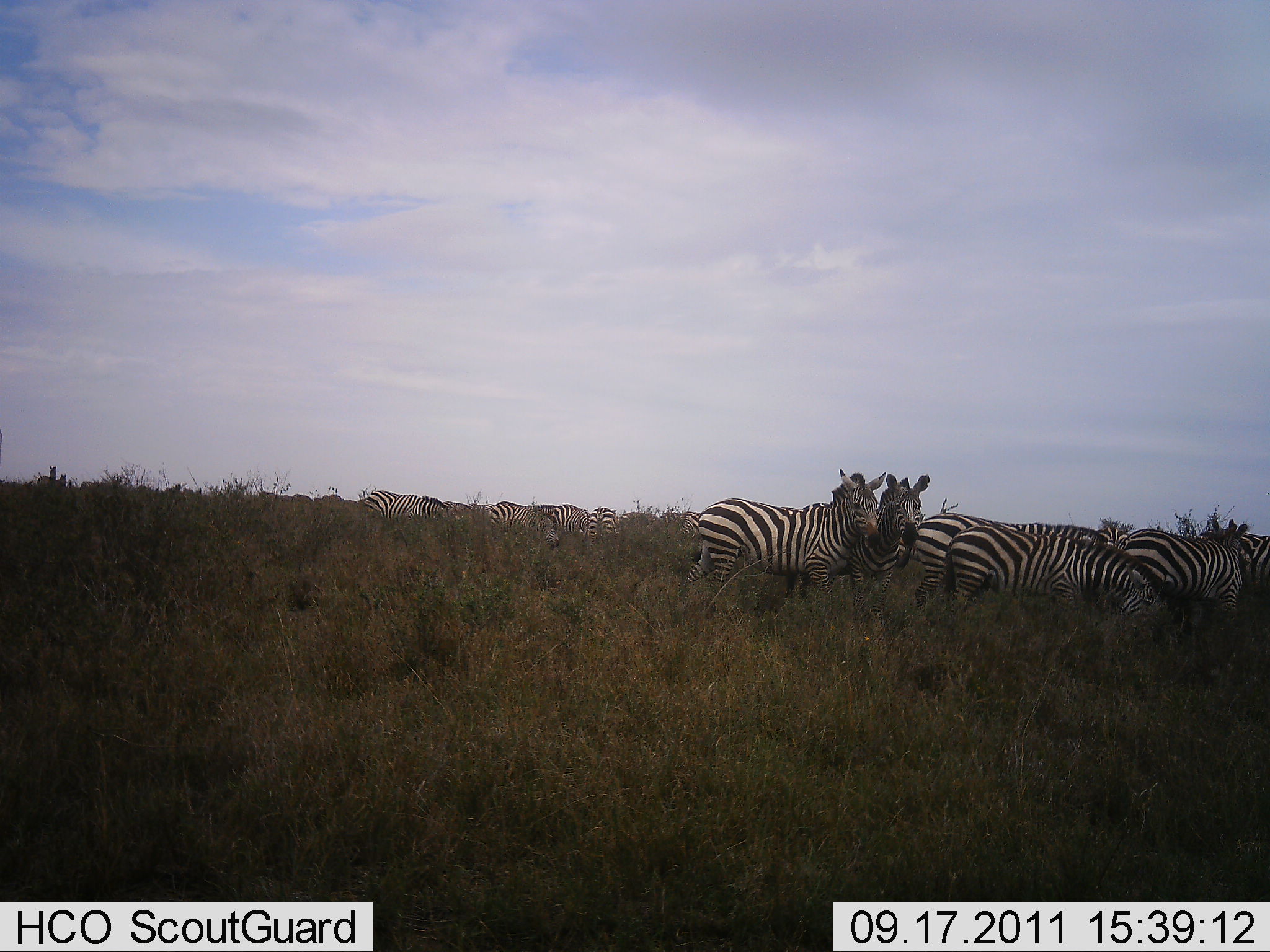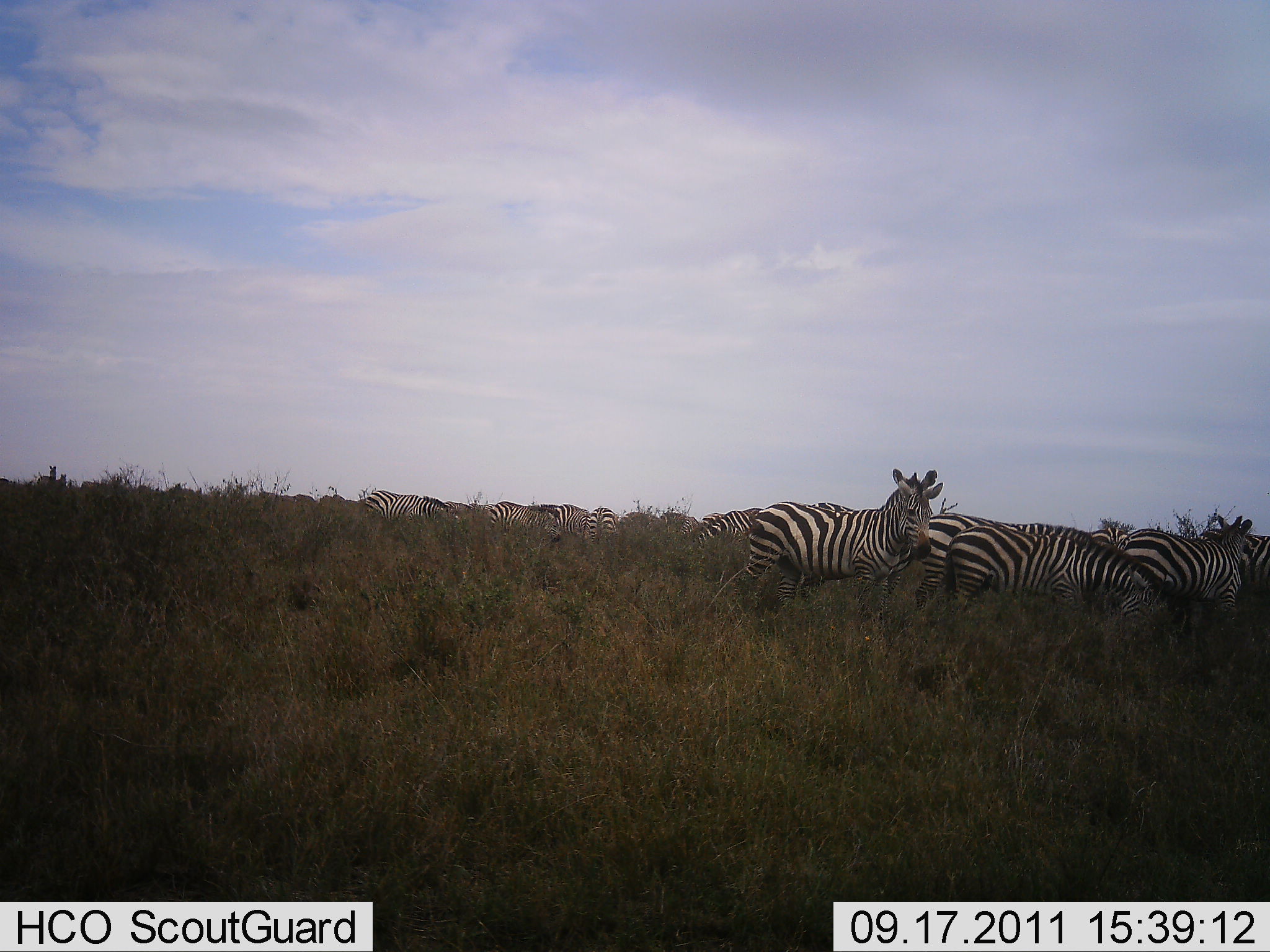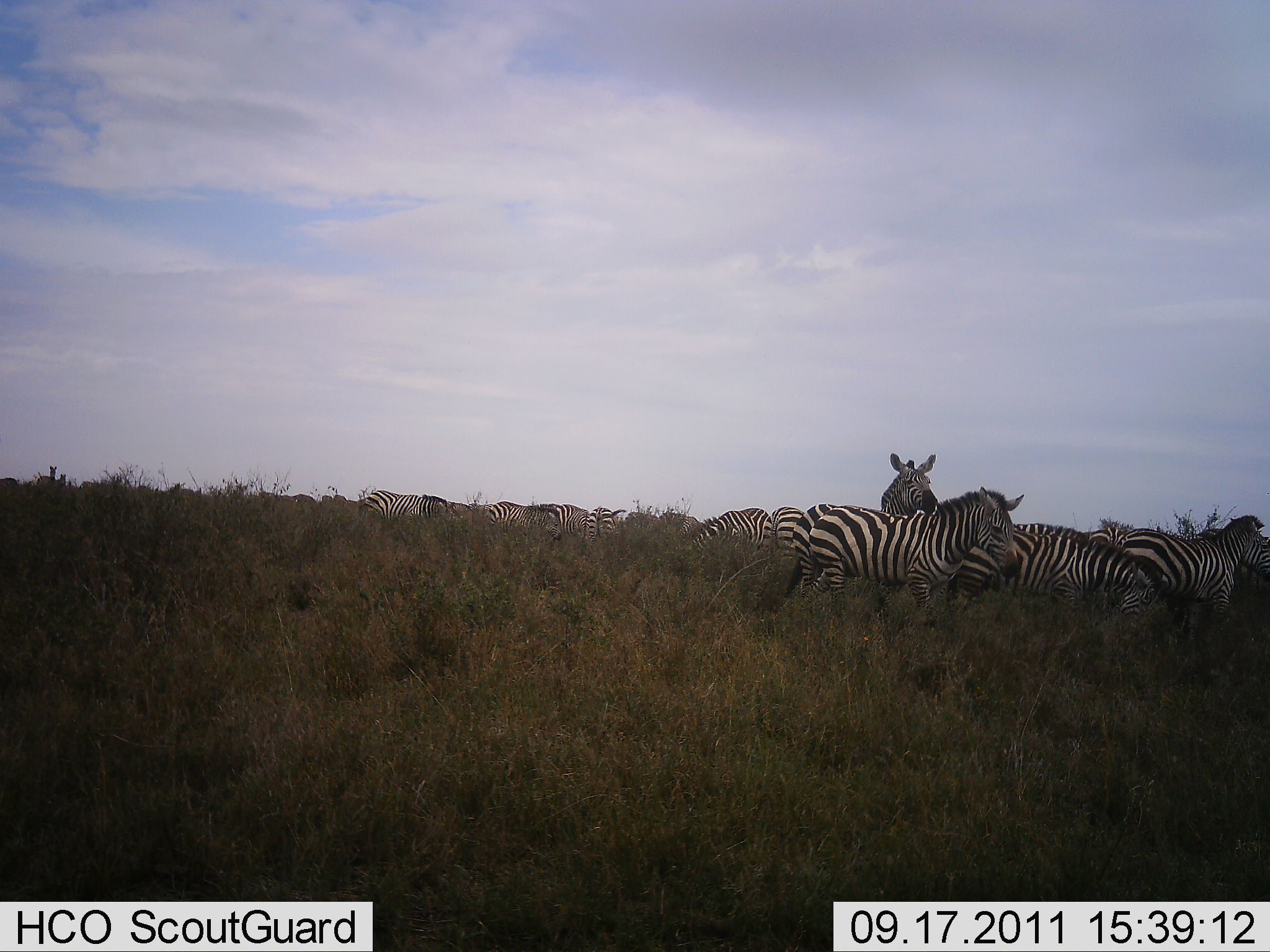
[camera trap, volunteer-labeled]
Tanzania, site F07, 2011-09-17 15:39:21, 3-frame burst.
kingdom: Animalia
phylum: Chordata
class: Mammalia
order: Perissodactyla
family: Equidae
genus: Equus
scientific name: Equus quagga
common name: plains zebra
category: zebra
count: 11-50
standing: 83%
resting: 0%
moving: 25%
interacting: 8%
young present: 0%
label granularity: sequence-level